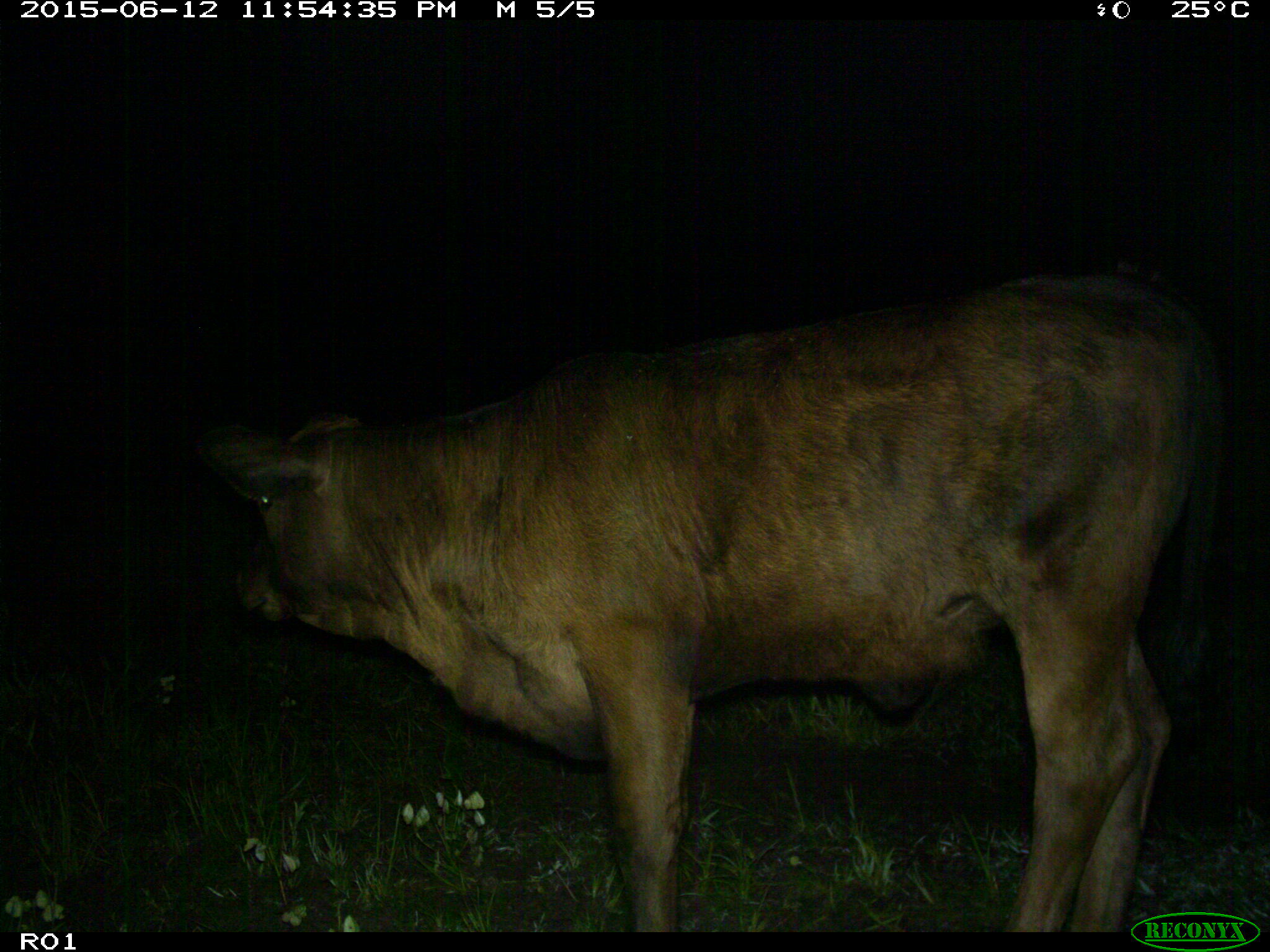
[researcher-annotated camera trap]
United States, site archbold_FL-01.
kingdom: Animalia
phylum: Chordata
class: Mammalia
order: Artiodactyla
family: Bovidae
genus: Bos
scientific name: Bos taurus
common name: domestic cow